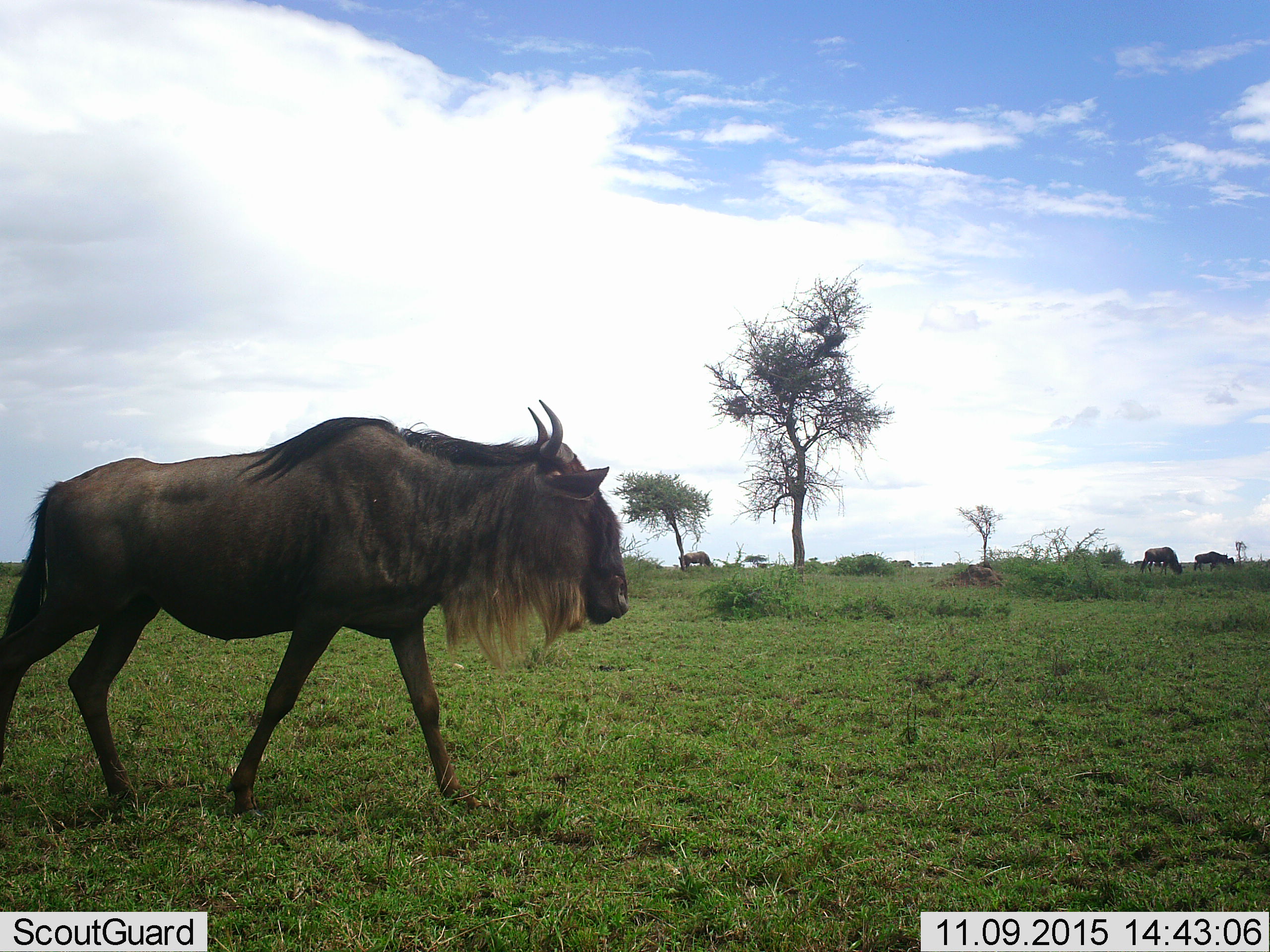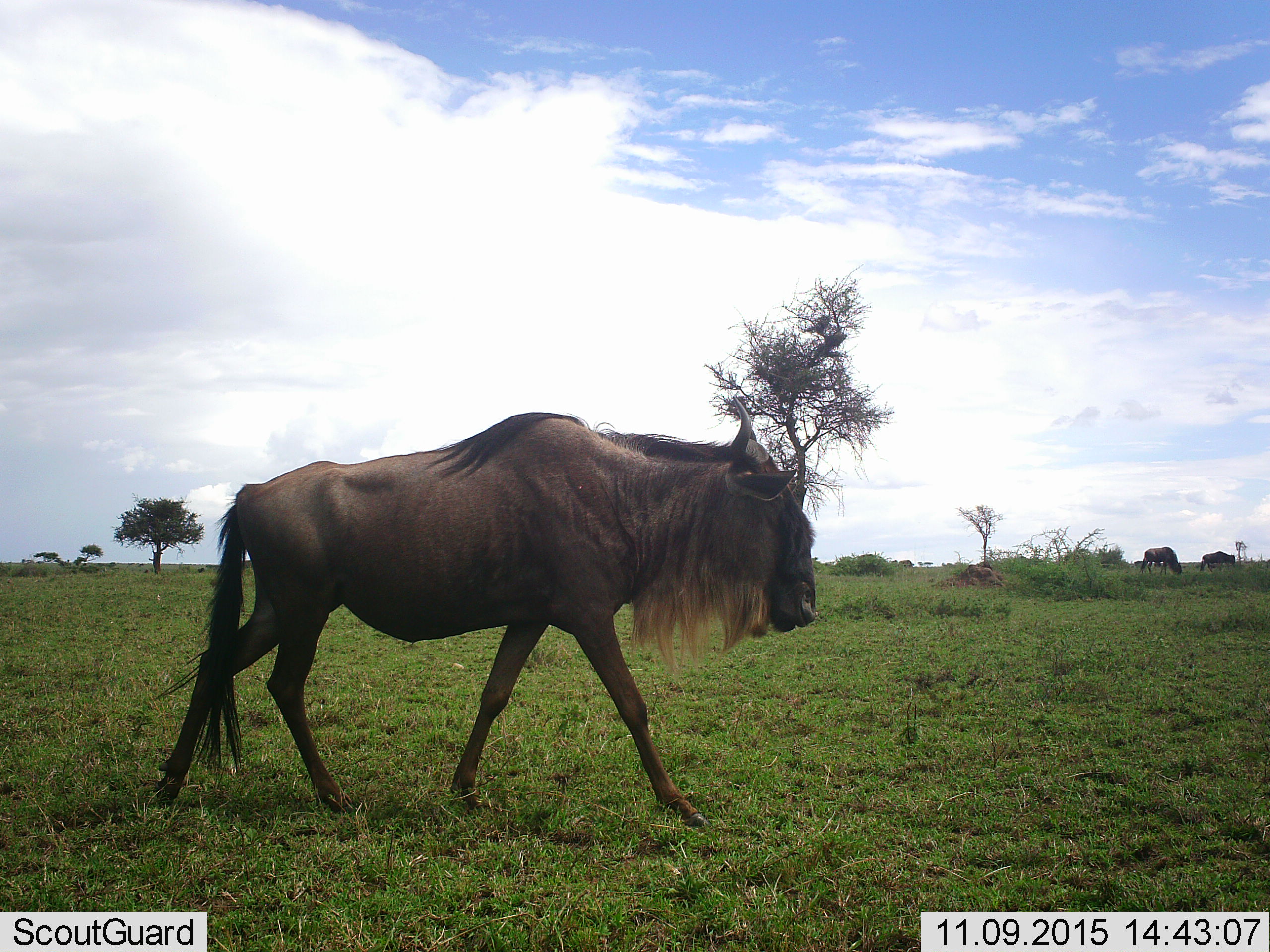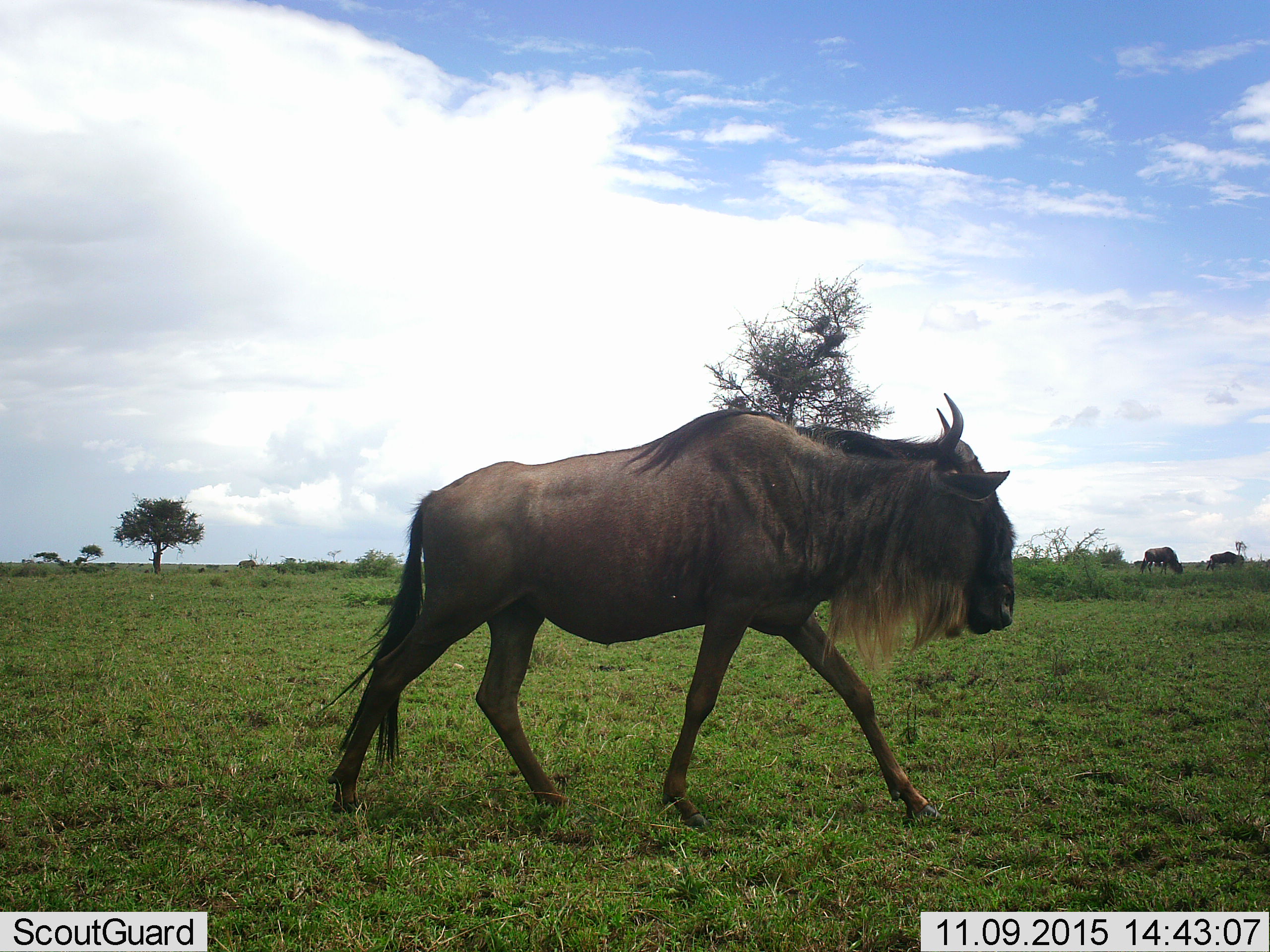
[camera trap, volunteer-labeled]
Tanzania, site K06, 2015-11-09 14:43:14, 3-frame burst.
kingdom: Animalia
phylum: Chordata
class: Mammalia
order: Artiodactyla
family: Bovidae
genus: Connochaetes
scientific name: Connochaetes taurinus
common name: blue wildebeest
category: wildebeest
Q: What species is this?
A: Wildebeest (blue wildebeest) (Connochaetes taurinus).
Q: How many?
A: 4.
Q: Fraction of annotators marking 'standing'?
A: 25%.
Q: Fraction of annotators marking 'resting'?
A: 0%.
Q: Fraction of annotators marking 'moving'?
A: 88%.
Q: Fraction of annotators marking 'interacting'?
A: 0%.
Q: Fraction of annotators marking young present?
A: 0%.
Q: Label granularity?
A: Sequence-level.